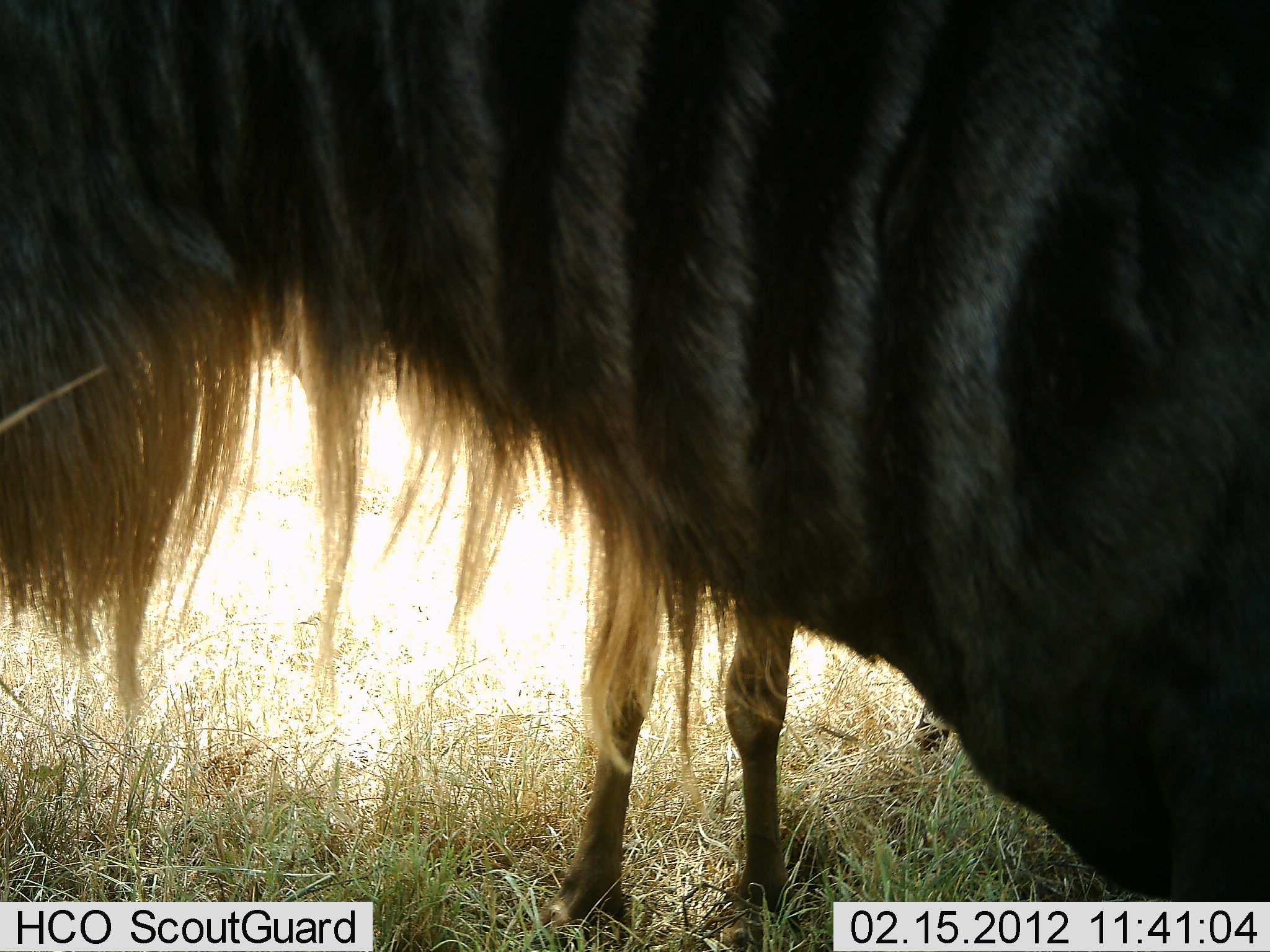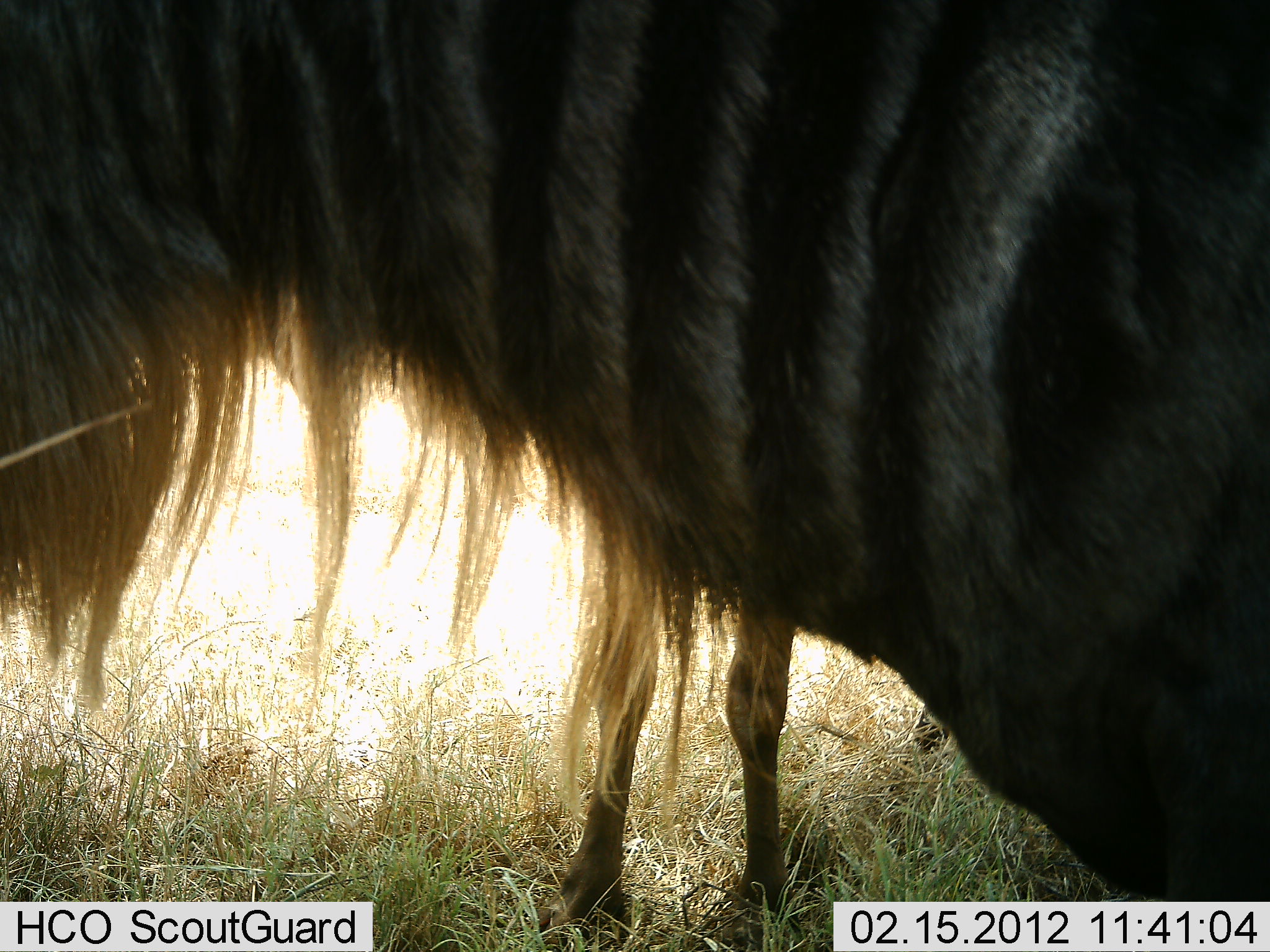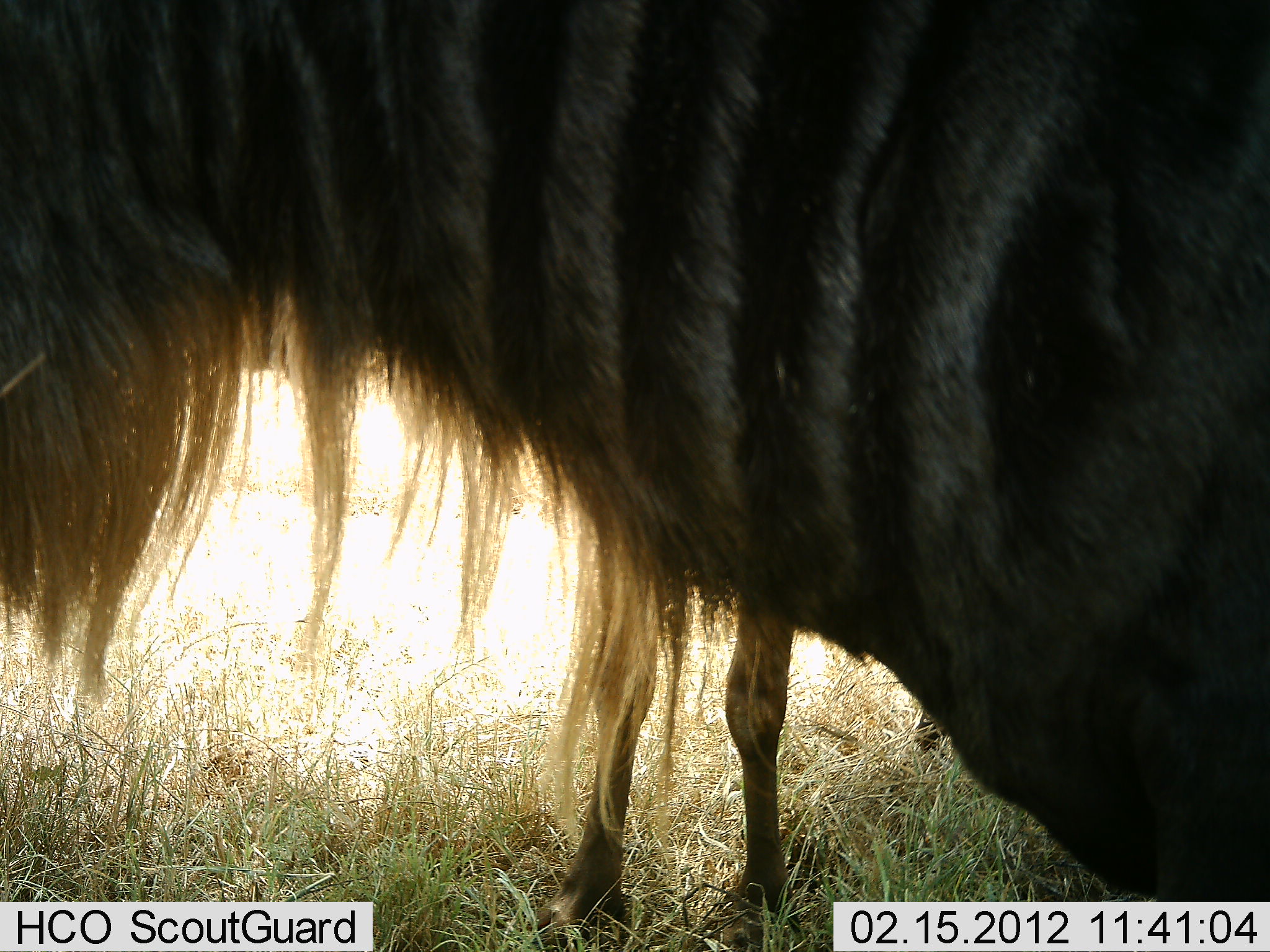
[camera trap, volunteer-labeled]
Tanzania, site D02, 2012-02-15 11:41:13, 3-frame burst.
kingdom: Animalia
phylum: Chordata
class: Mammalia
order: Artiodactyla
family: Bovidae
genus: Connochaetes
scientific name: Connochaetes taurinus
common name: blue wildebeest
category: wildebeest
Wildebeest (blue wildebeest) (Connochaetes taurinus), count 2. Behavior (volunteer vote fractions): standing 100%, resting 0%, moving 4%, interacting 0%. Young present (vote fraction): 13%. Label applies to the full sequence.